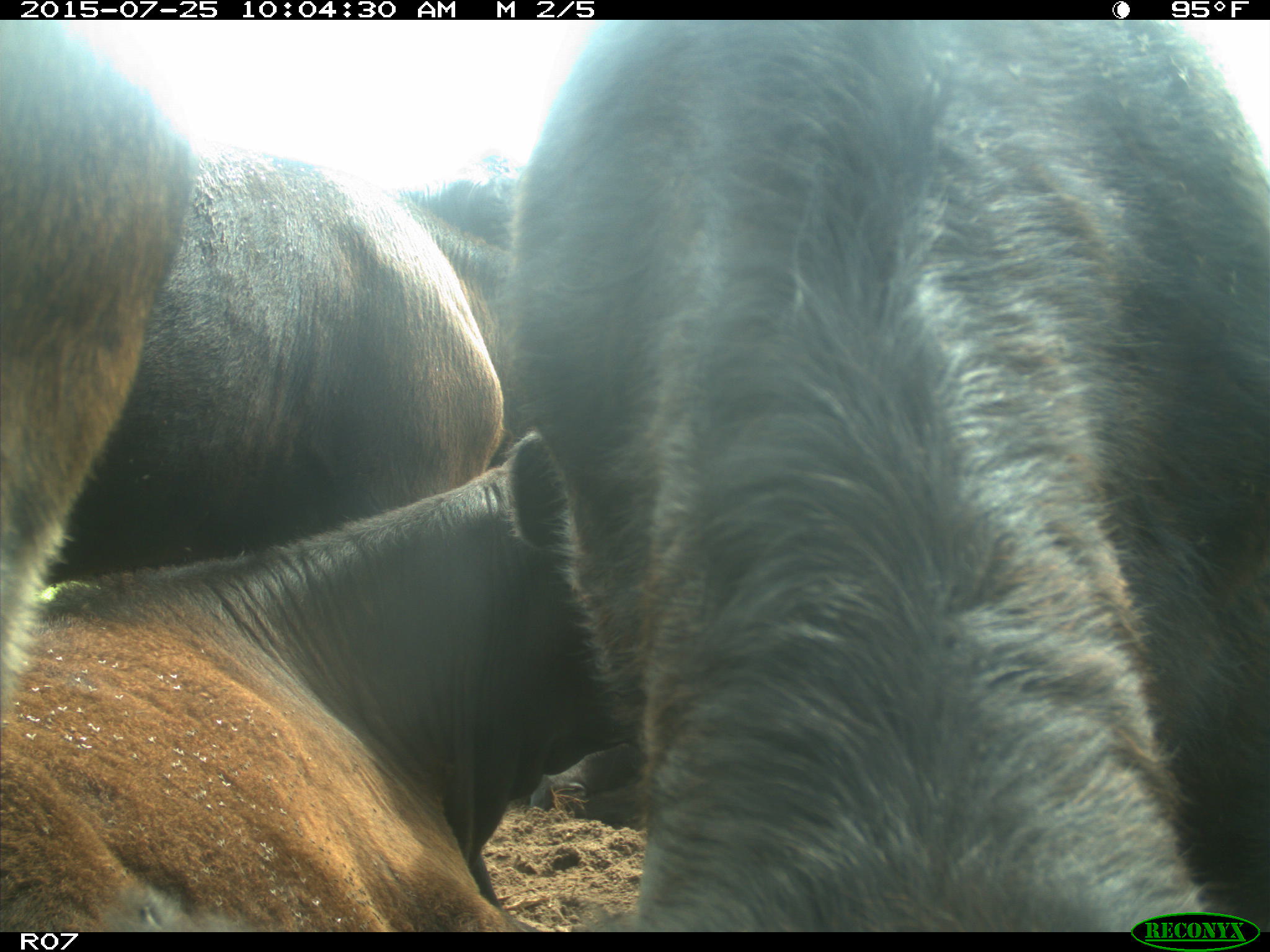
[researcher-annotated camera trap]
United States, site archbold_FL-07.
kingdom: Animalia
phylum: Chordata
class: Mammalia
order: Artiodactyla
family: Bovidae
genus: Bos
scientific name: Bos taurus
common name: domestic cow